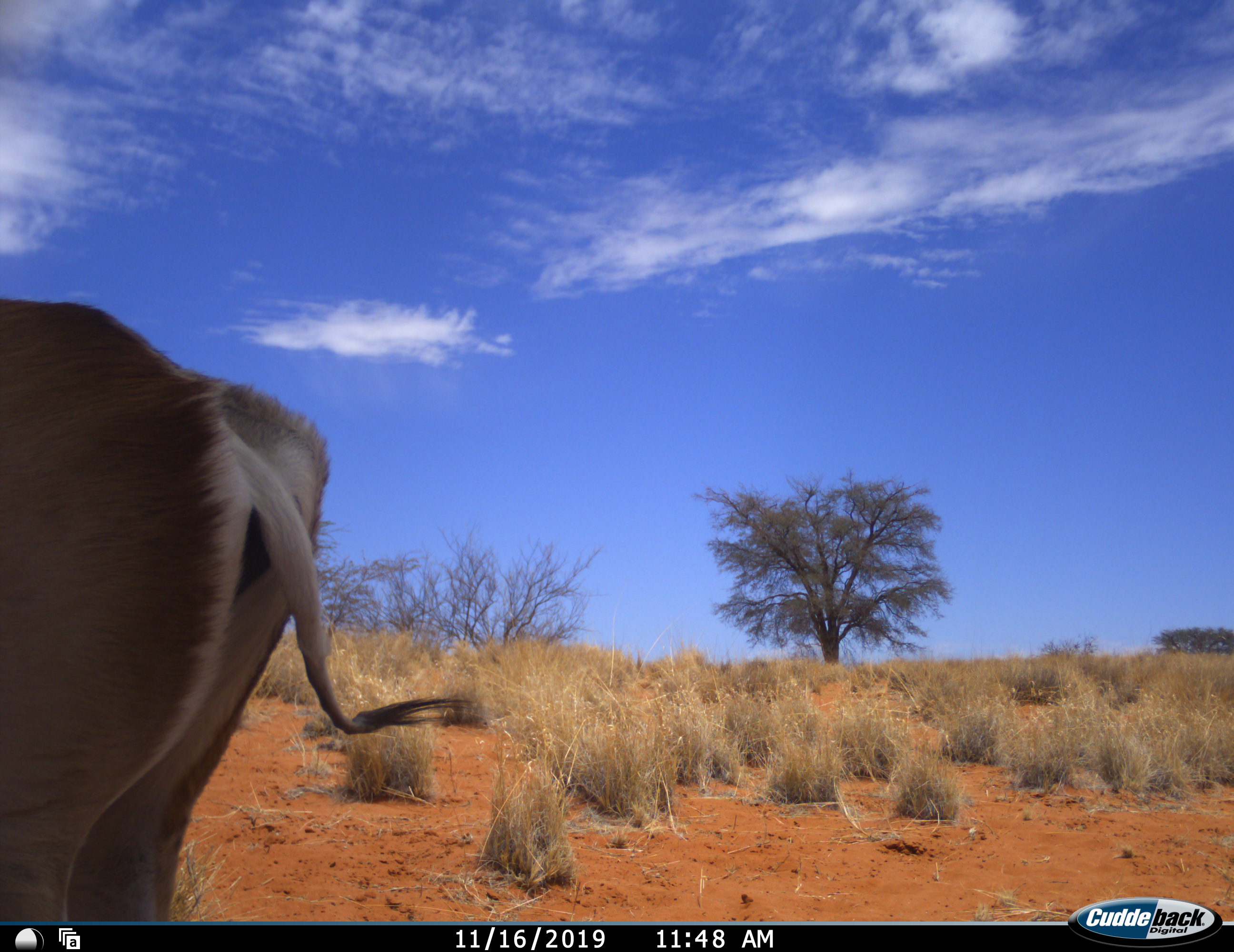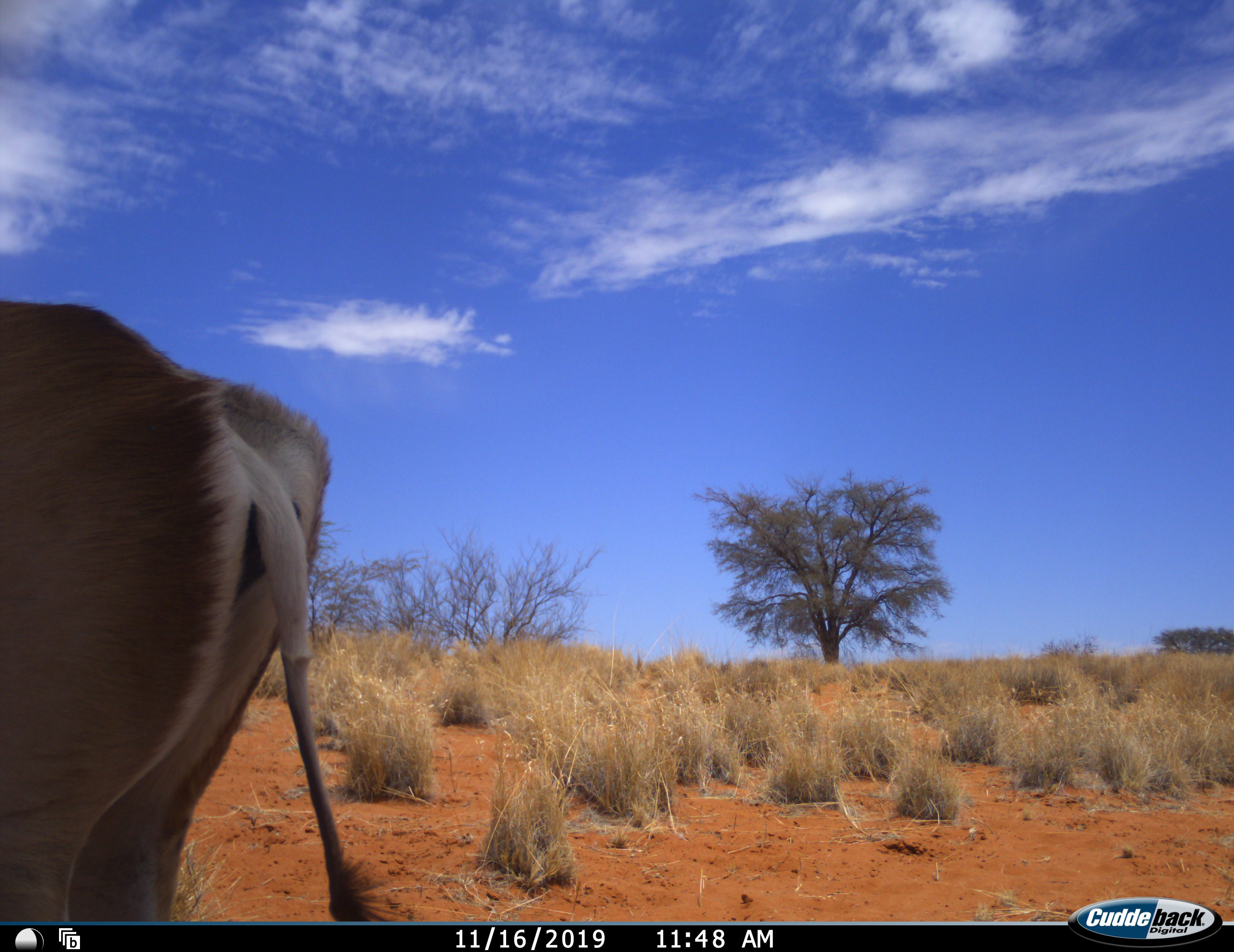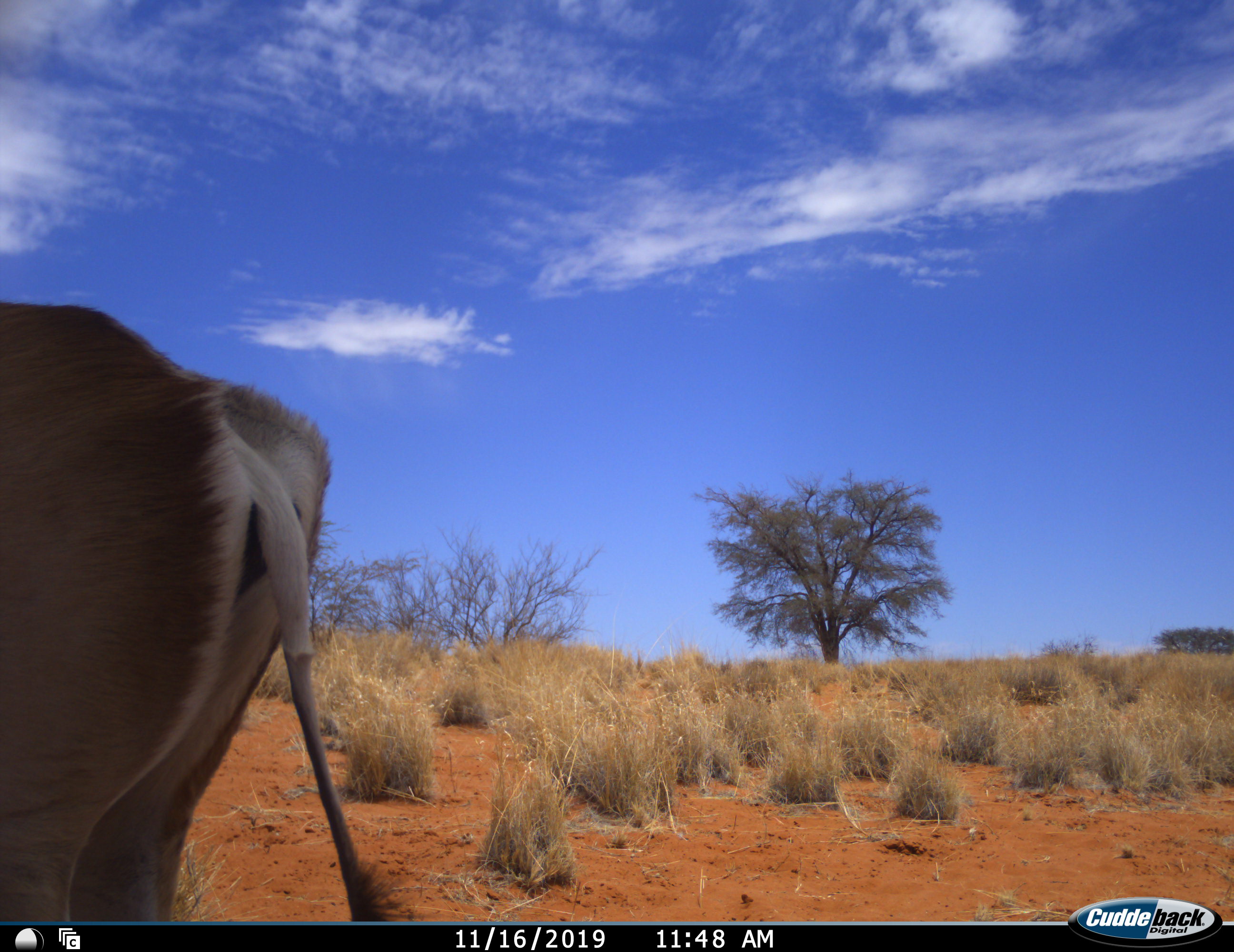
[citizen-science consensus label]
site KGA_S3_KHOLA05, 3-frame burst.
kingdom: Animalia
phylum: Chordata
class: Mammalia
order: Artiodactyla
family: Bovidae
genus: Antidorcas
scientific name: Antidorcas marsupialis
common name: springbok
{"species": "springbok (Antidorcas marsupialis)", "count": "1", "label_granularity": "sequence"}